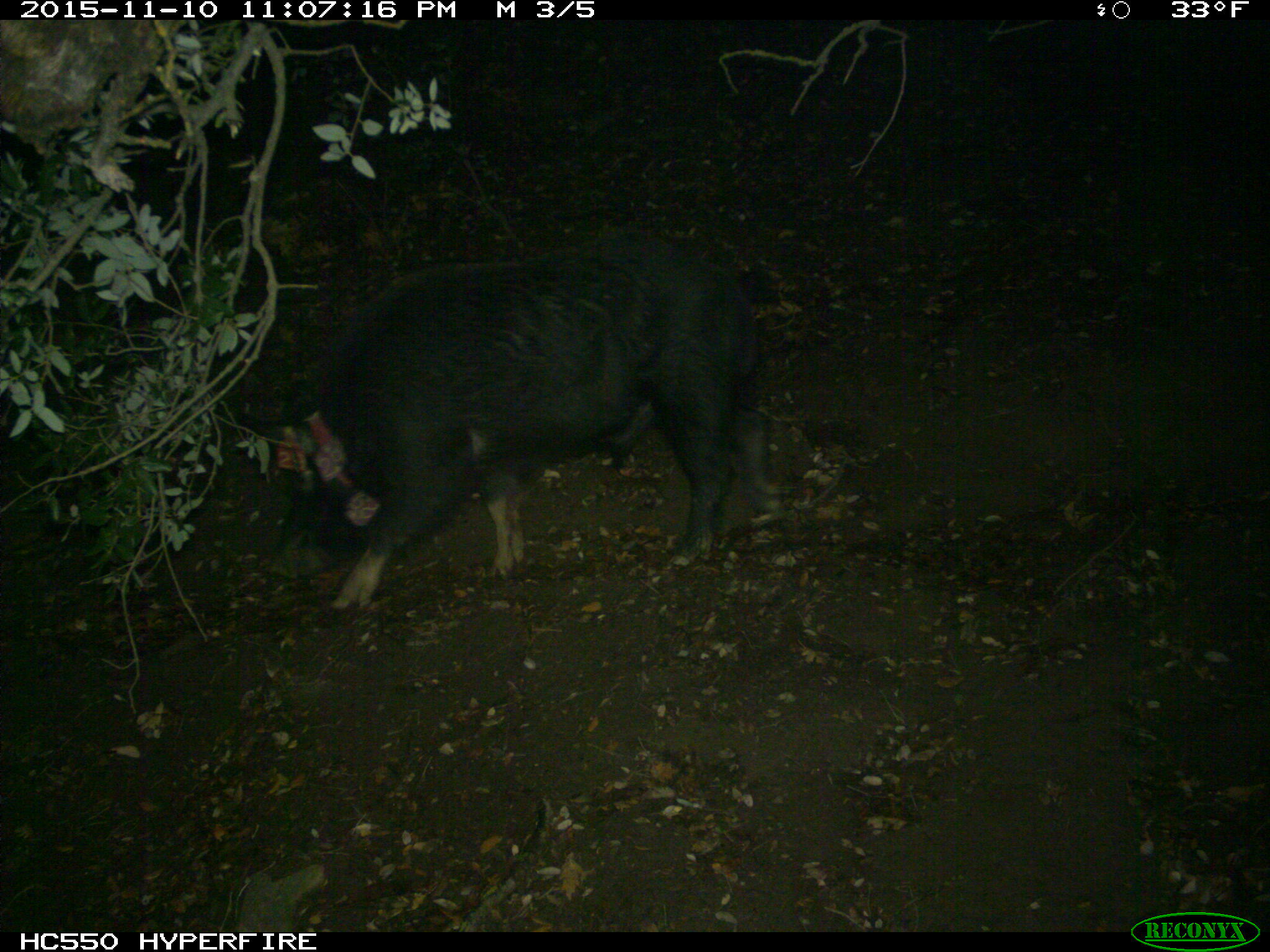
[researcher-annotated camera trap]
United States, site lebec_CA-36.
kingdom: Animalia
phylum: Chordata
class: Mammalia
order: Artiodactyla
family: Suidae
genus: Sus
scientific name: Sus scrofa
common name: wild boar